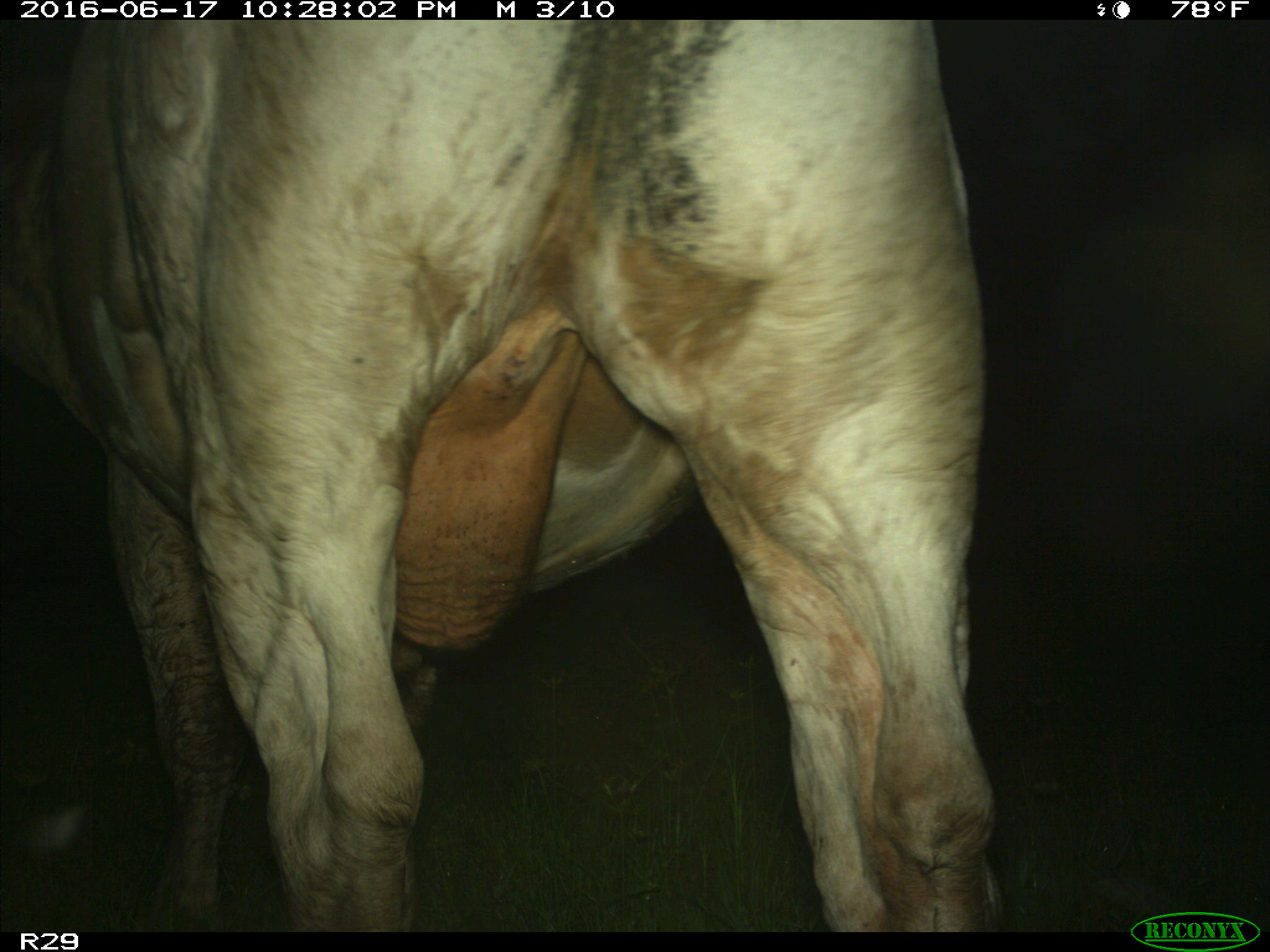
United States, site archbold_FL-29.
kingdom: Animalia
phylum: Chordata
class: Mammalia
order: Artiodactyla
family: Bovidae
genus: Bos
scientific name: Bos taurus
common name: domestic cow